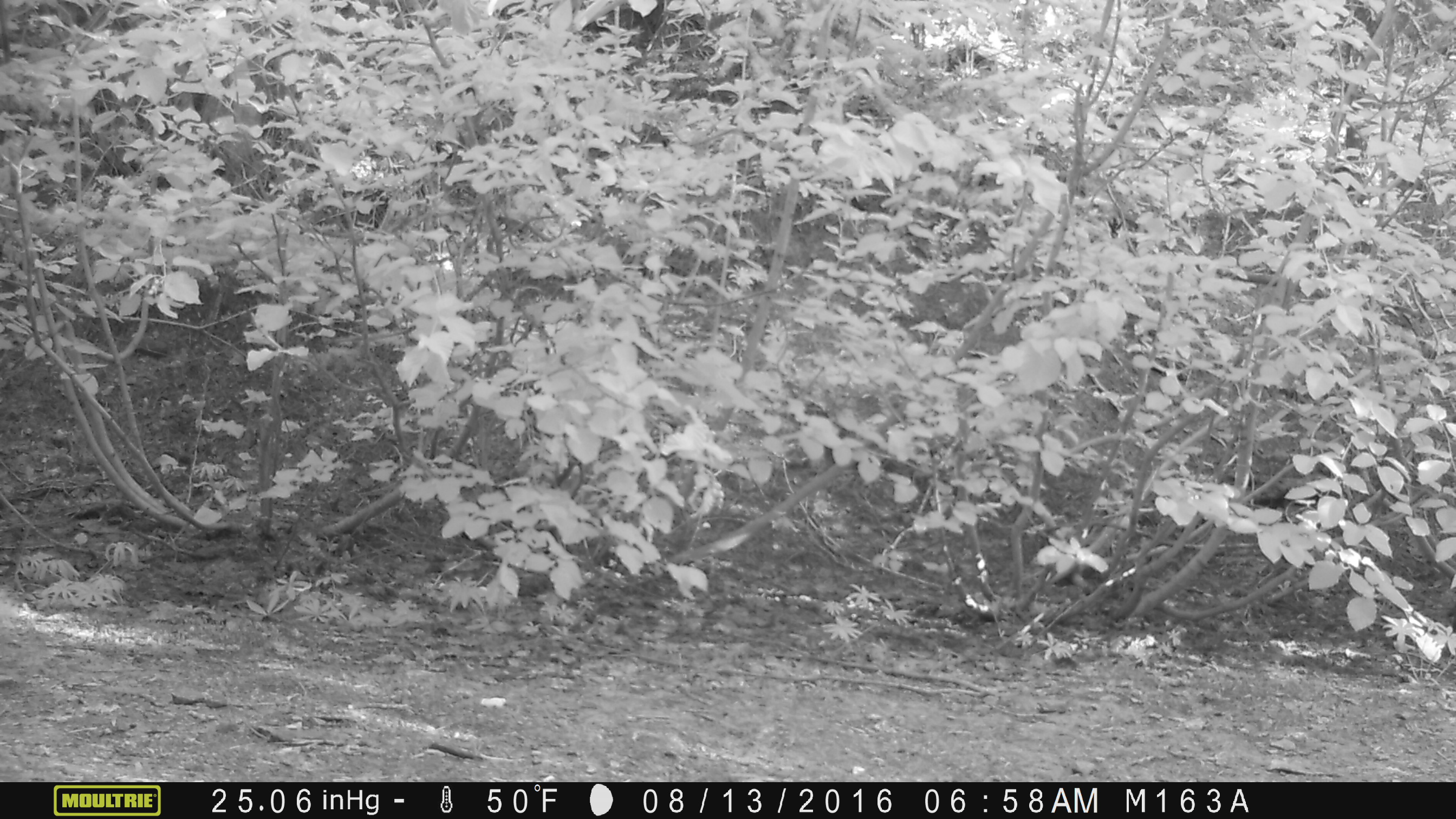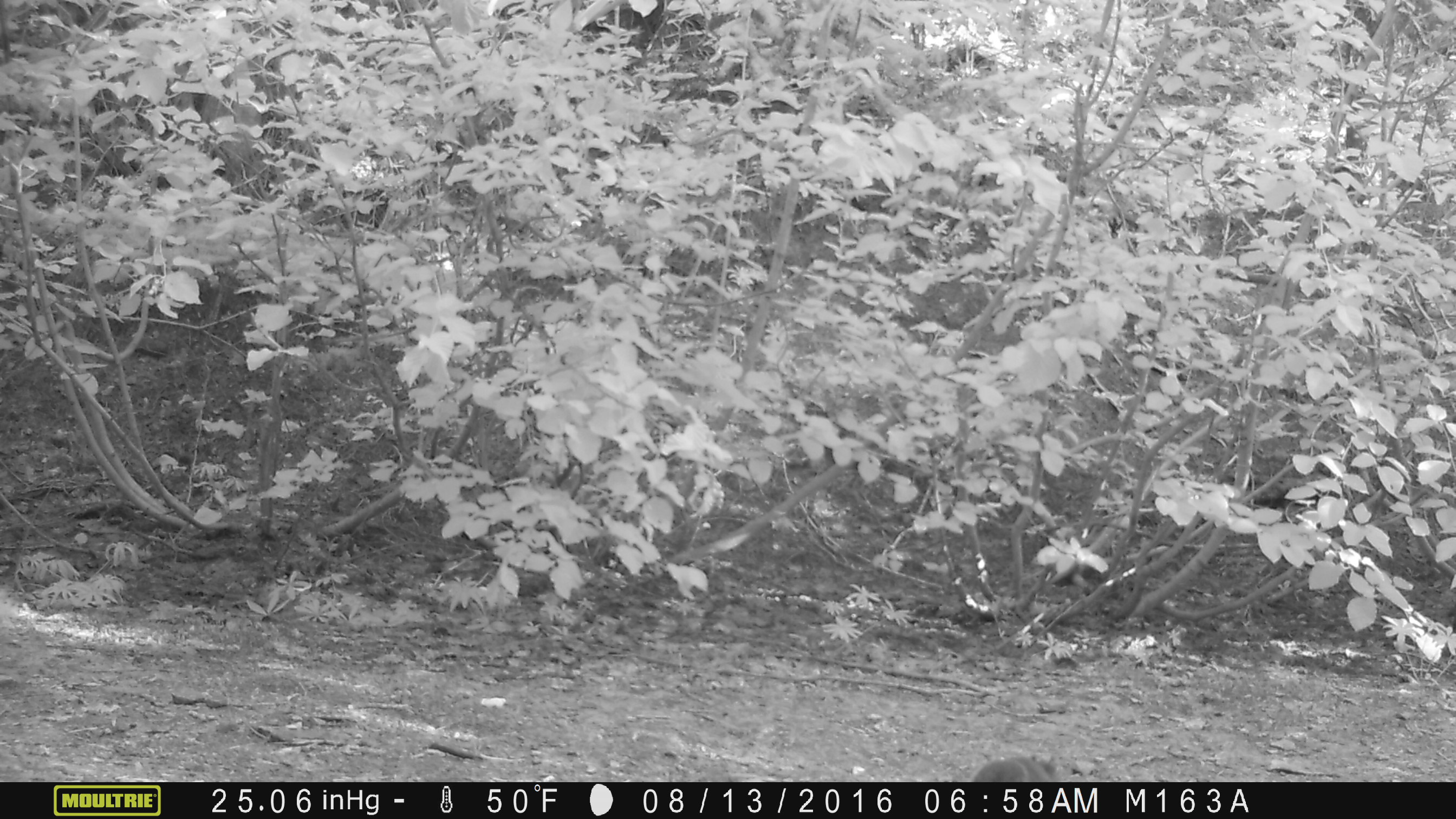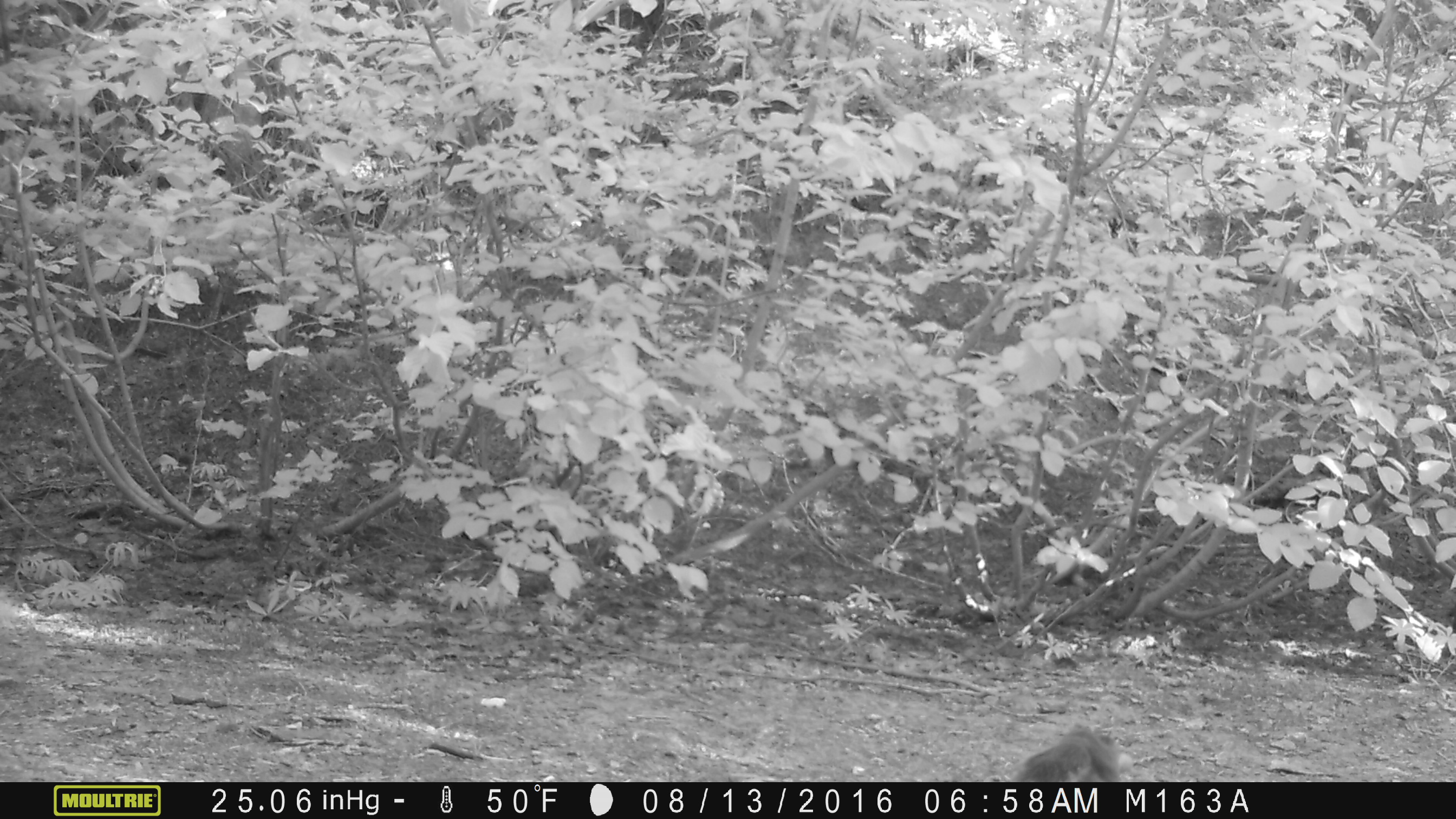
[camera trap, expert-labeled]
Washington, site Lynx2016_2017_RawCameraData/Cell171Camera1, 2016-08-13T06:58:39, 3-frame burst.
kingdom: Animalia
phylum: Chordata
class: Mammalia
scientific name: Mammalia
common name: small mammal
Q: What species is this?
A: Small mammal (Mammalia).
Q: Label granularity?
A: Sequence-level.